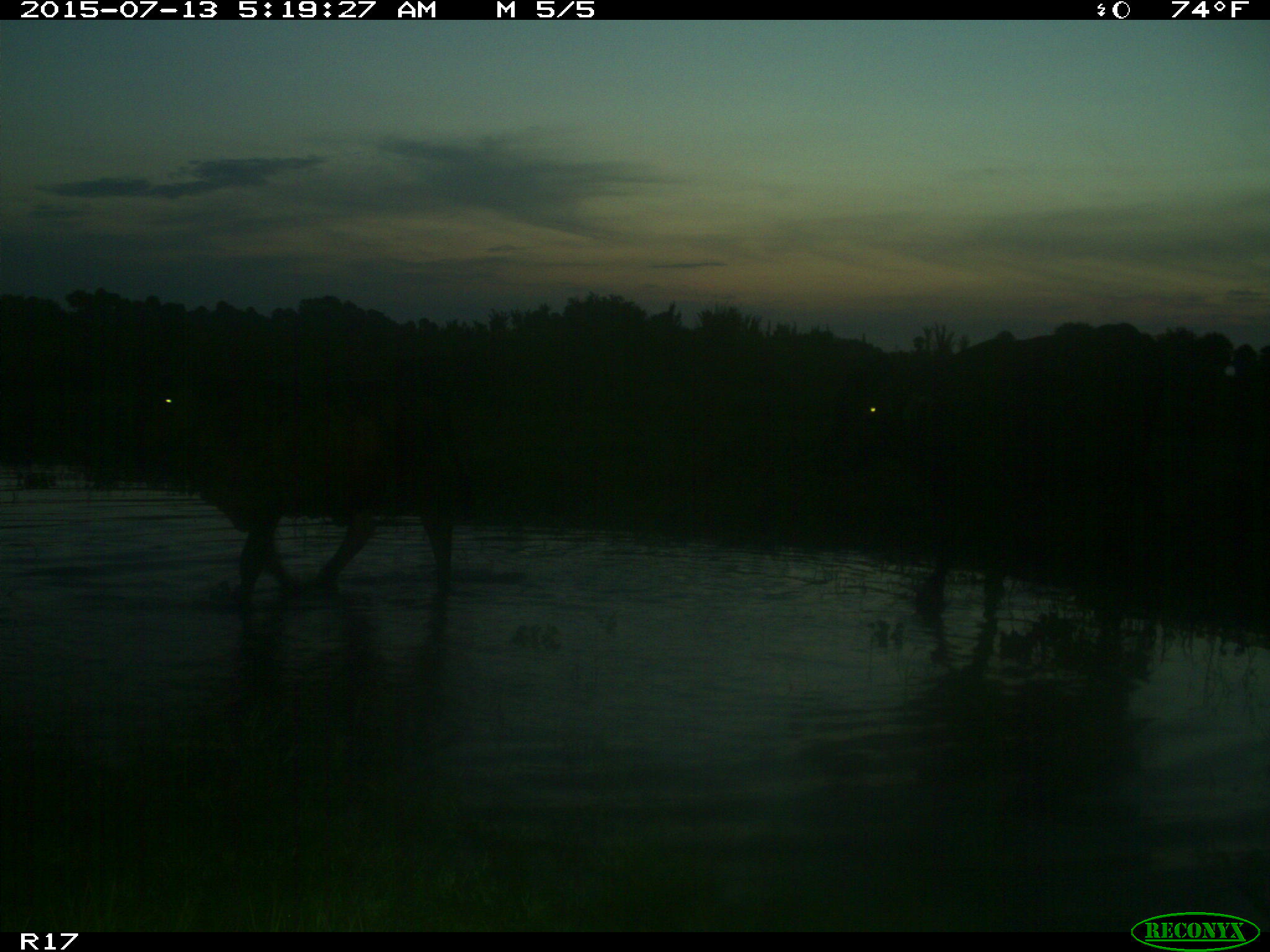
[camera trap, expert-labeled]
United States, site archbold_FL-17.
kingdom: Animalia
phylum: Chordata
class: Mammalia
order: Artiodactyla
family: Bovidae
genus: Bos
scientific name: Bos taurus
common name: domestic cow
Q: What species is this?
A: Bos taurus (domestic cow).